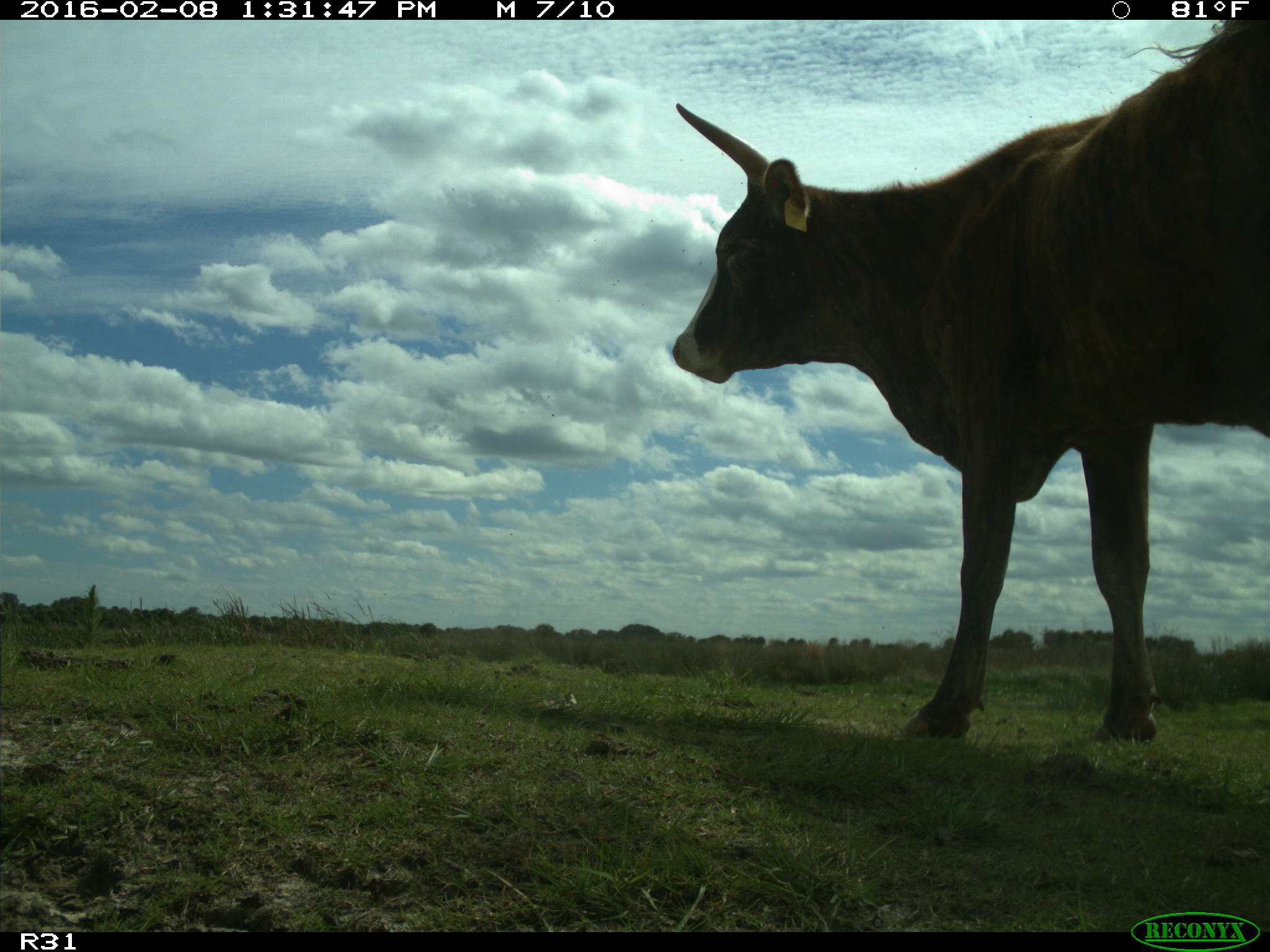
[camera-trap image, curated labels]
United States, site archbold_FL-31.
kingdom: Animalia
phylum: Chordata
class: Mammalia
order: Artiodactyla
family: Bovidae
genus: Bos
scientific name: Bos taurus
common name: domestic cow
Bos taurus (domestic cow).